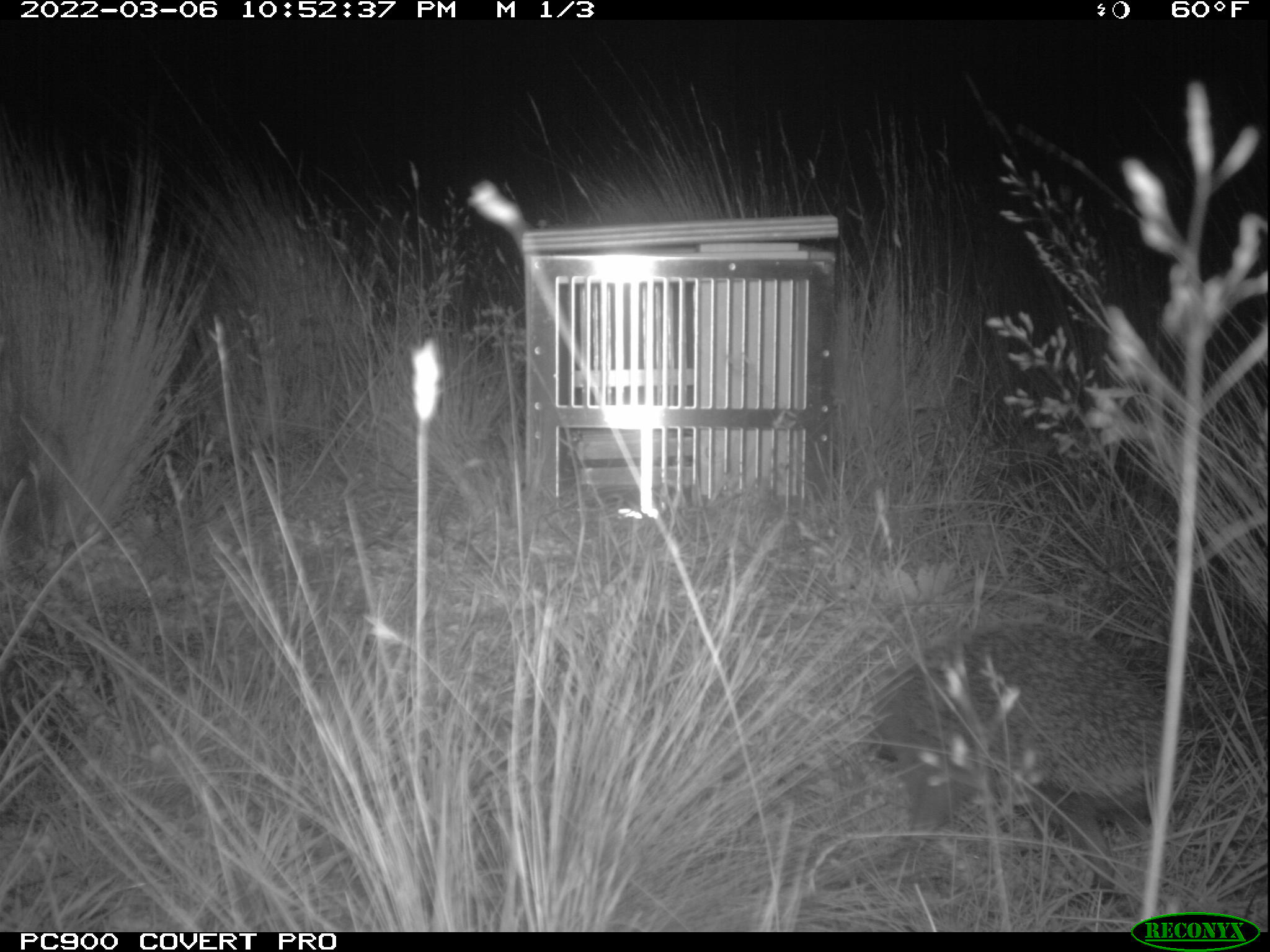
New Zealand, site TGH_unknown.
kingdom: Animalia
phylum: Chordata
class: Mammalia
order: Eulipotyphla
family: Erinaceidae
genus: Erinaceus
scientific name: Erinaceus europaeus europaeus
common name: european hedgehog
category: hedgehog